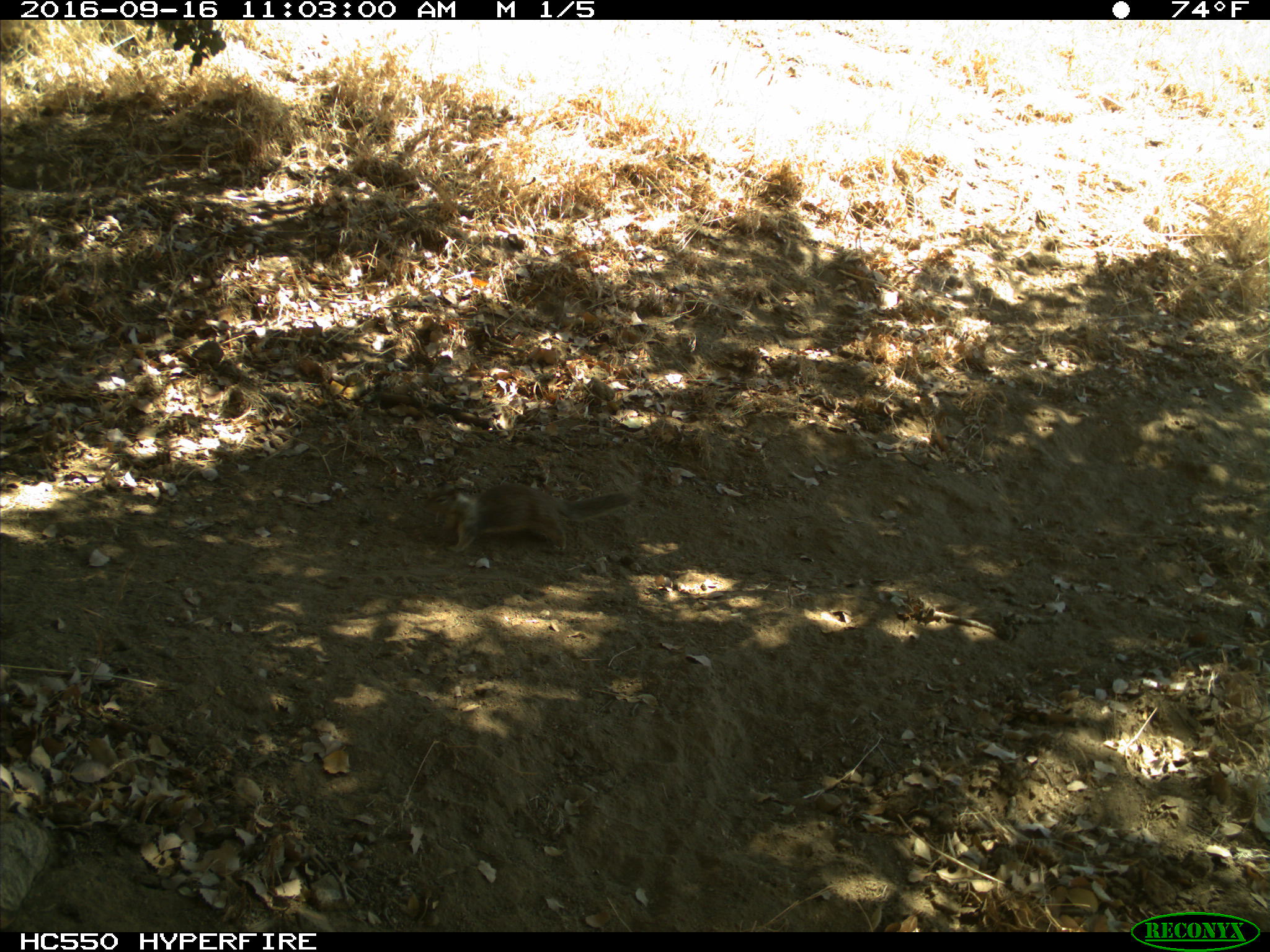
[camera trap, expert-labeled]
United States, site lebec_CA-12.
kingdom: Animalia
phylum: Chordata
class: Mammalia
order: Rodentia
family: Sciuridae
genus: Otospermophilus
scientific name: Otospermophilus beecheyi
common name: california ground squirrel